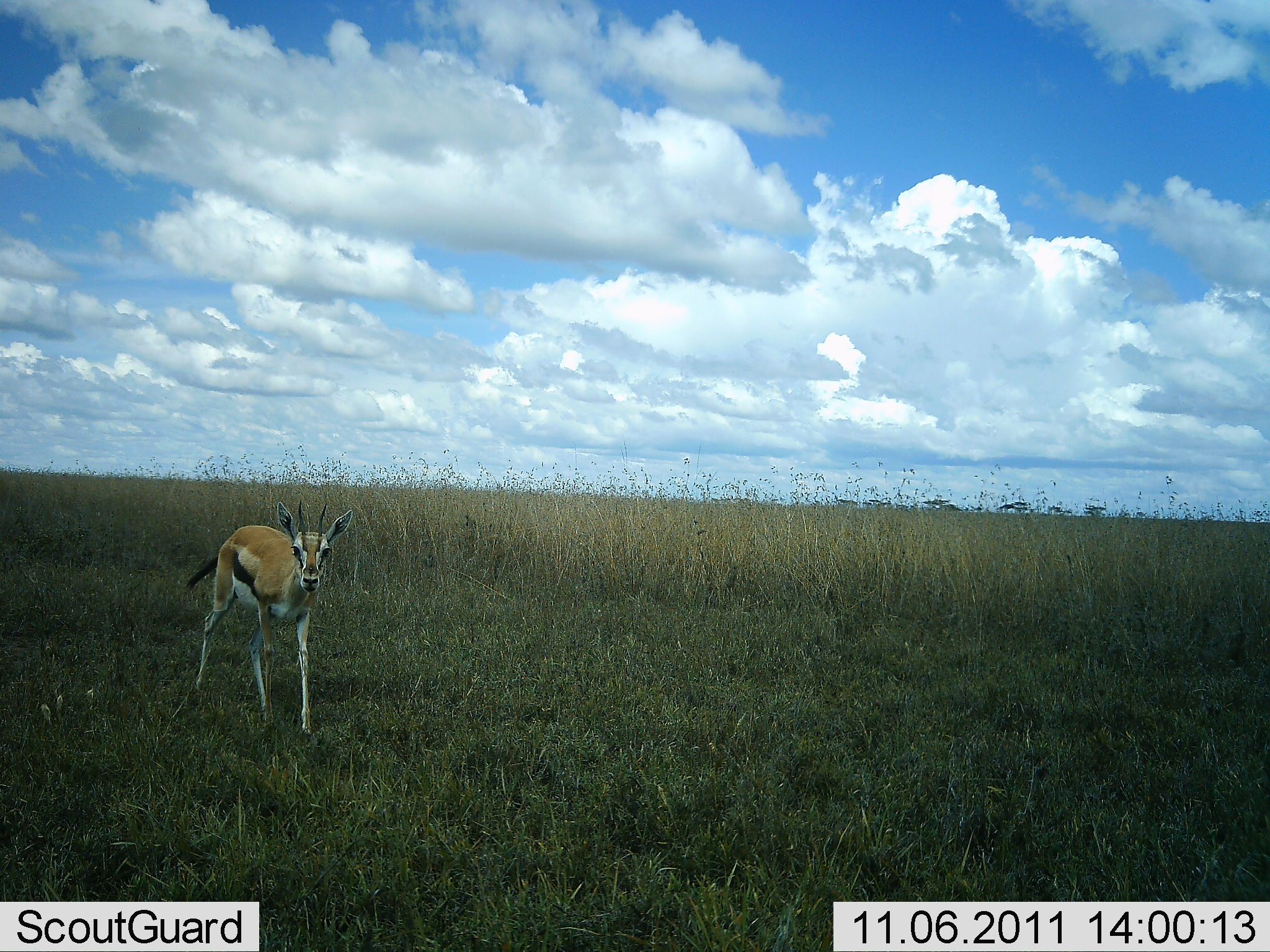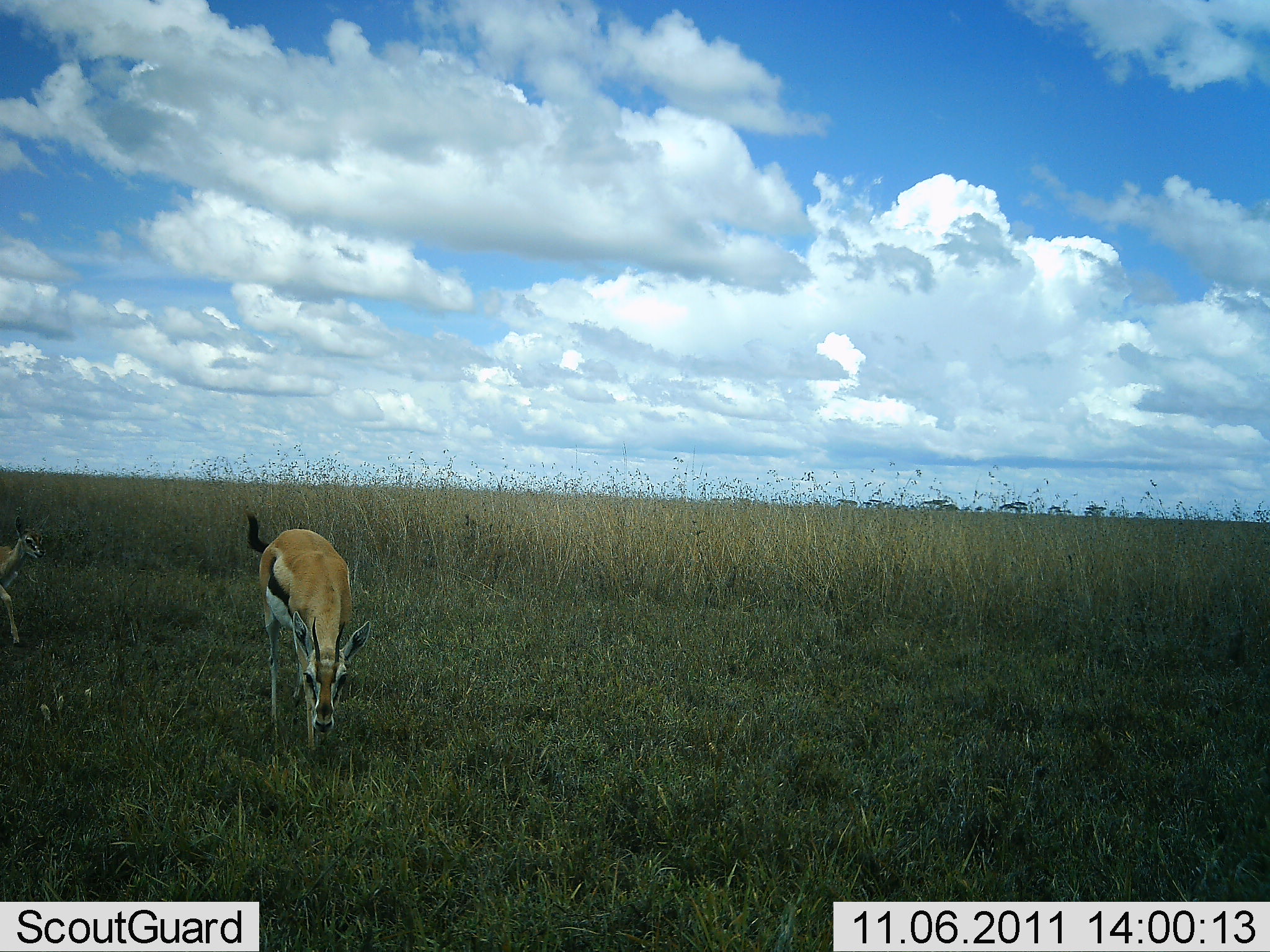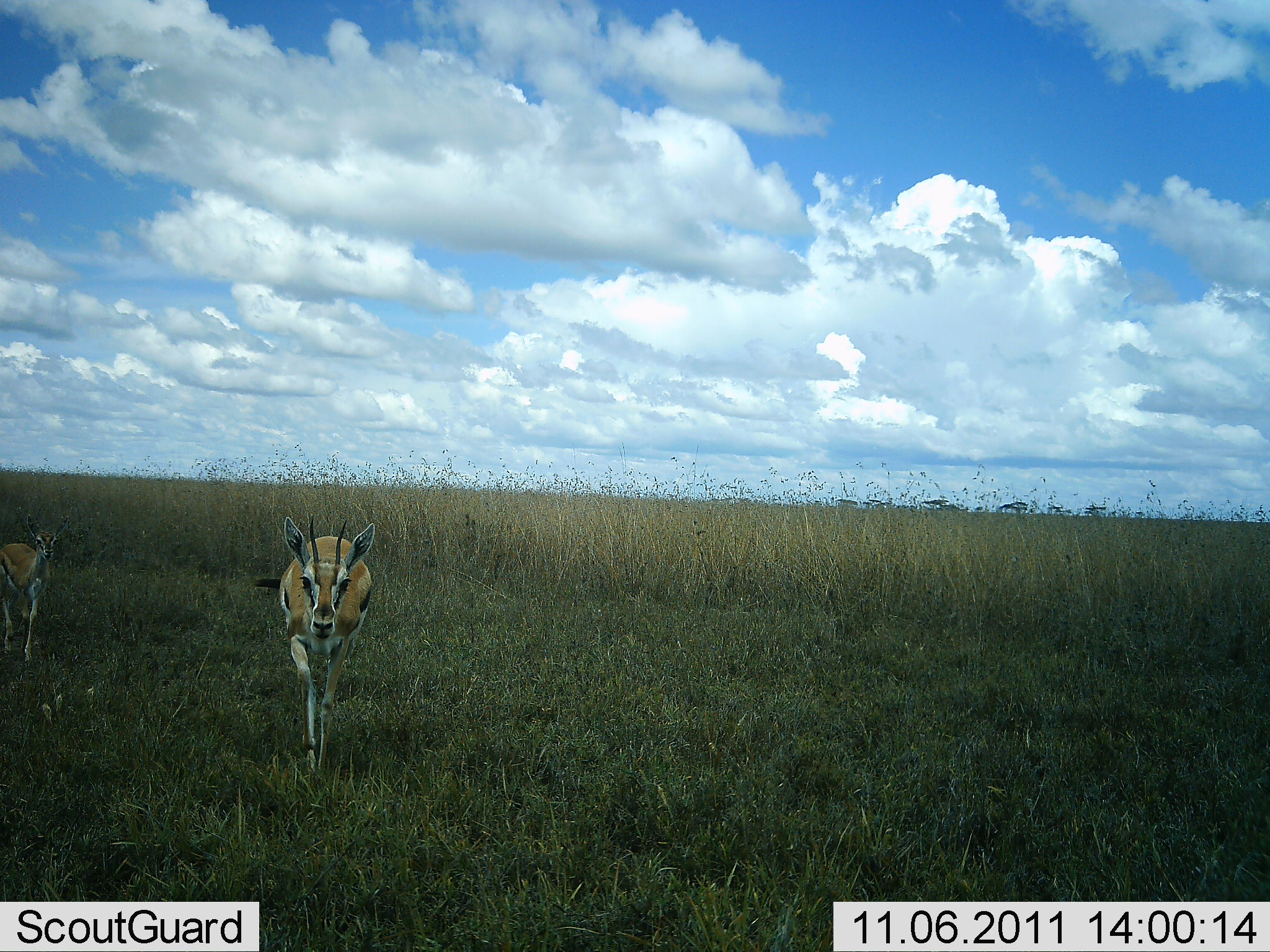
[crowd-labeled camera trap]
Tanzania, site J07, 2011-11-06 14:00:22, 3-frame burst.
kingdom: Animalia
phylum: Chordata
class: Mammalia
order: Artiodactyla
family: Bovidae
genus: Eudorcas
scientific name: Eudorcas thomsonii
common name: thomson's gazelle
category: gazellethomsons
Gazellethomsons (thomson's gazelle) (Eudorcas thomsonii), count 2. Behavior (volunteer vote fractions): standing 0%, resting 0%, moving 100%, interacting 0%. Young present (vote fraction): 43%. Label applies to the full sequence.